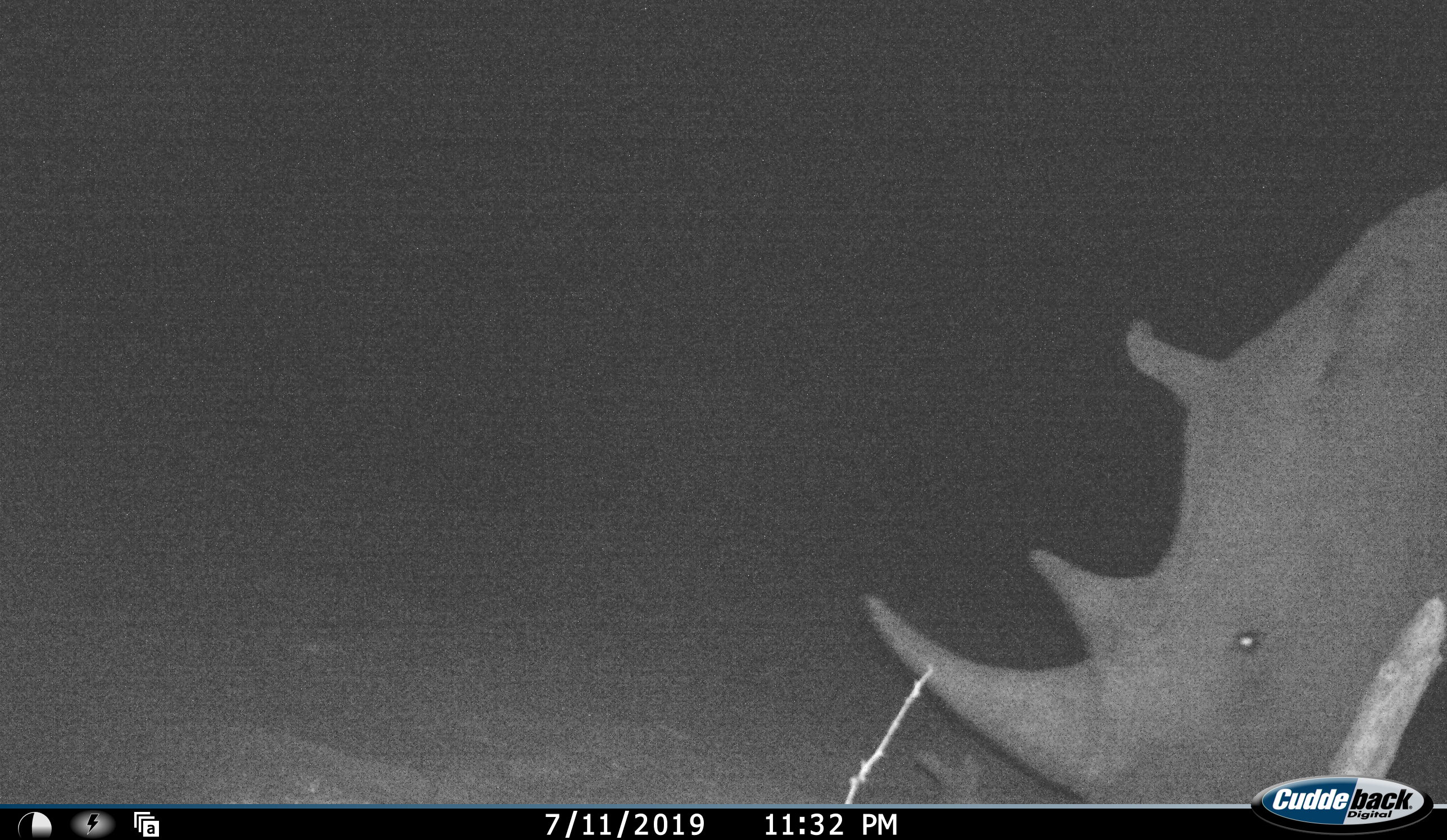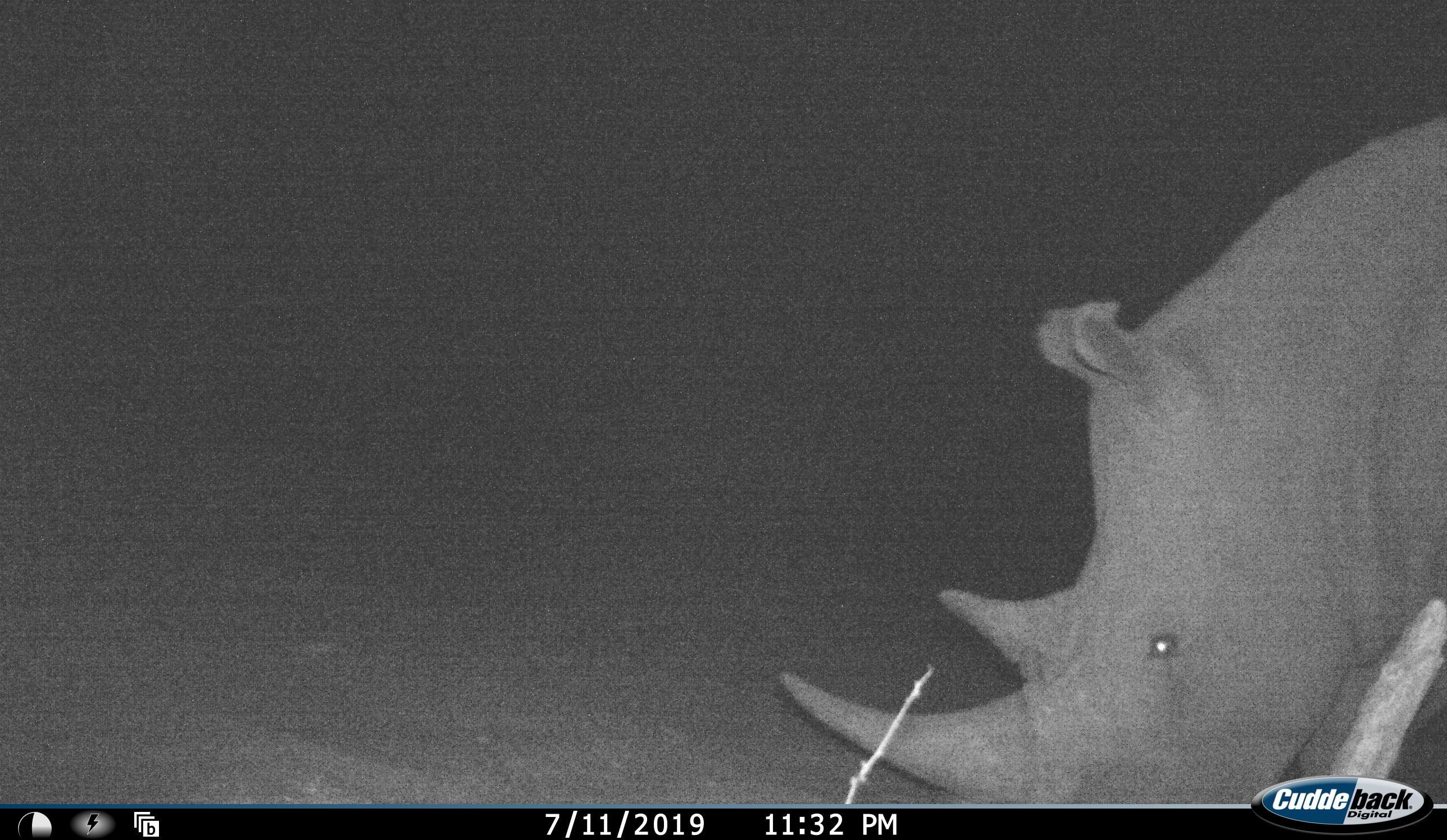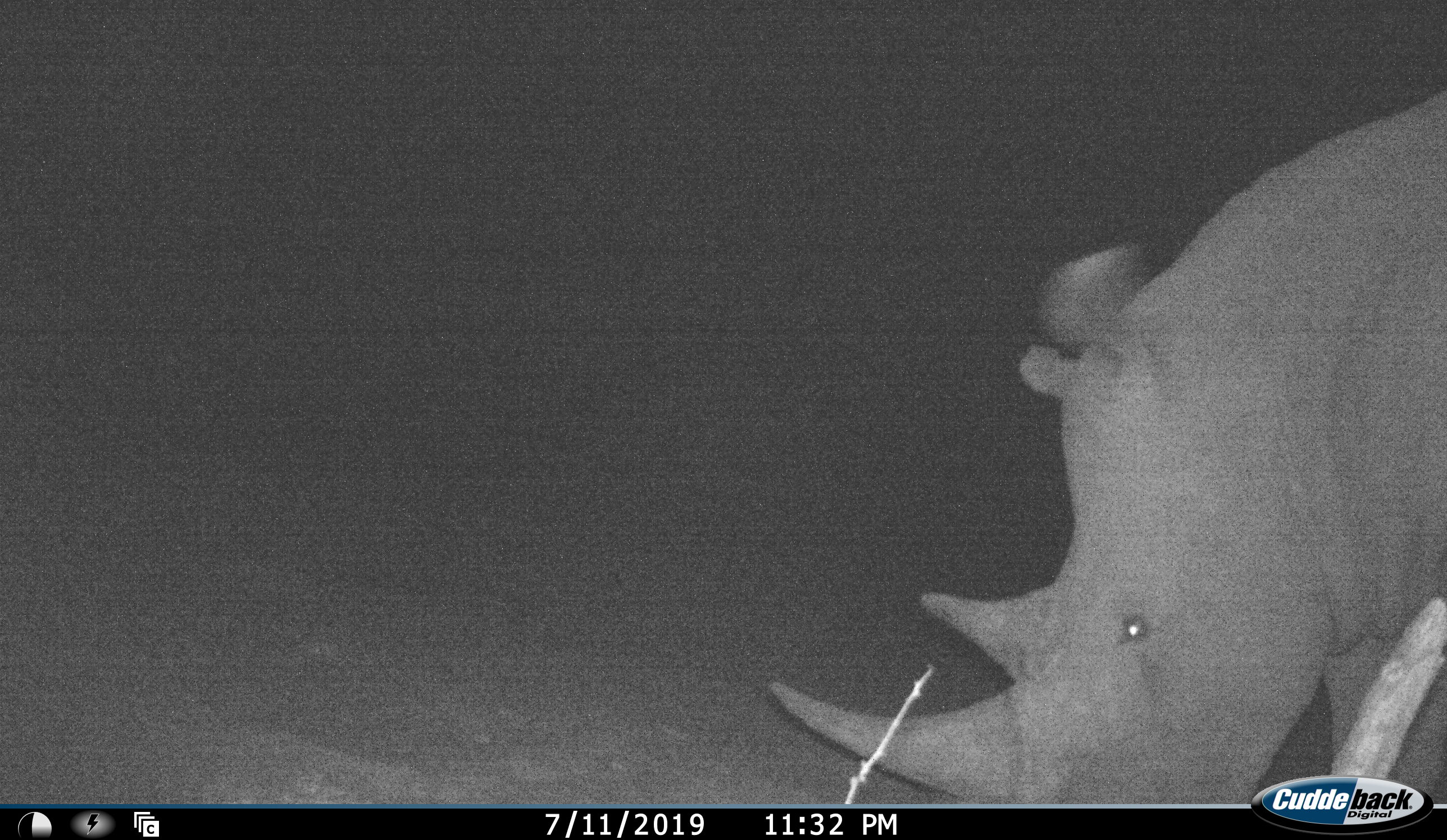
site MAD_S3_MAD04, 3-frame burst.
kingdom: Animalia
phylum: Chordata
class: Mammalia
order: Perissodactyla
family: Rhinocerotidae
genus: Ceratotherium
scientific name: Ceratotherium simum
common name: white rhinoceros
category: rhinoceroswhite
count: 1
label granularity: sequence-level